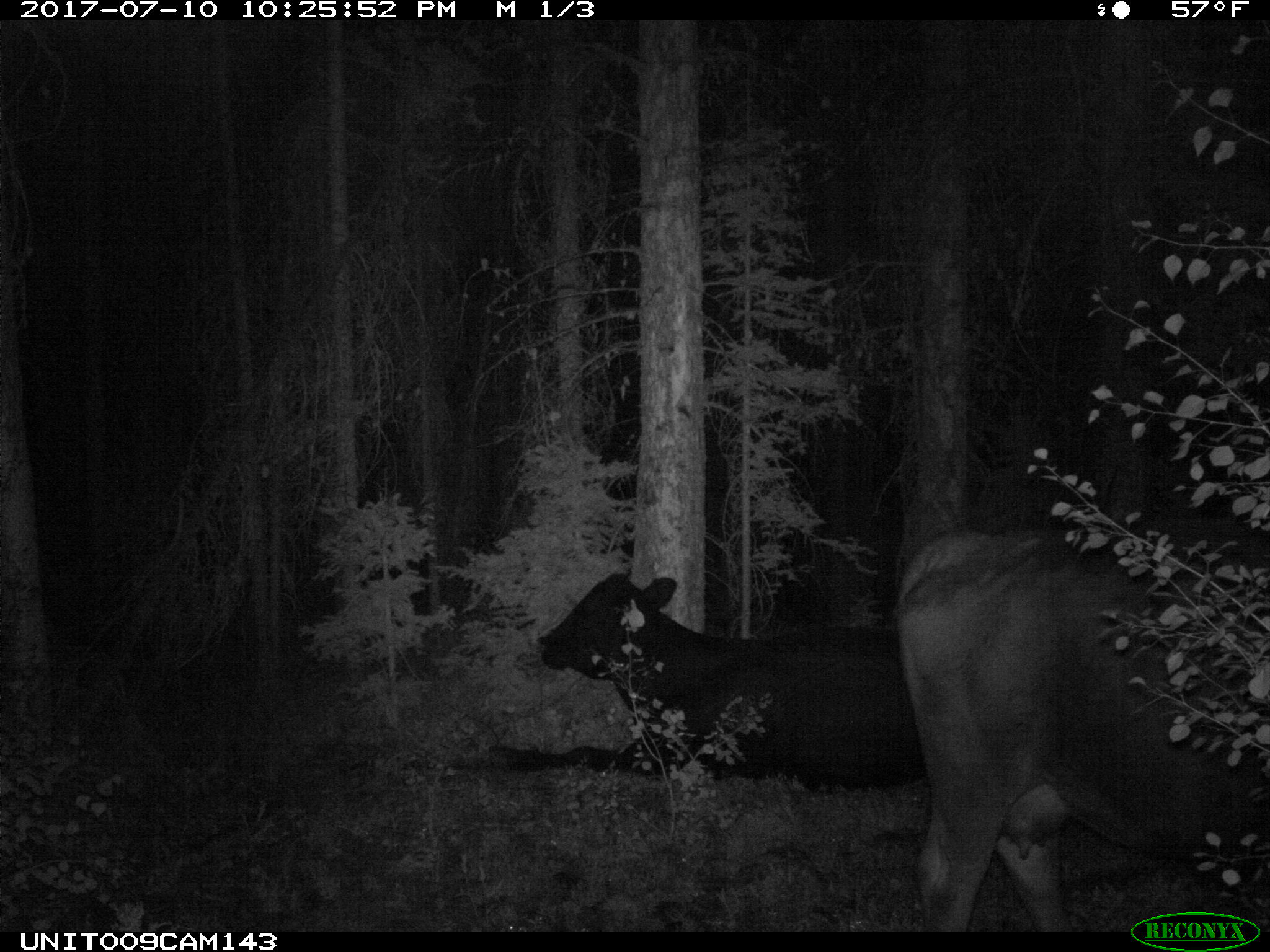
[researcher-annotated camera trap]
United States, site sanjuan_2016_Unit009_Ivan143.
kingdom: Animalia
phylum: Chordata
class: Mammalia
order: Artiodactyla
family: Bovidae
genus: Bos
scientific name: Bos taurus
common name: domestic cow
Bos taurus (domestic cow).